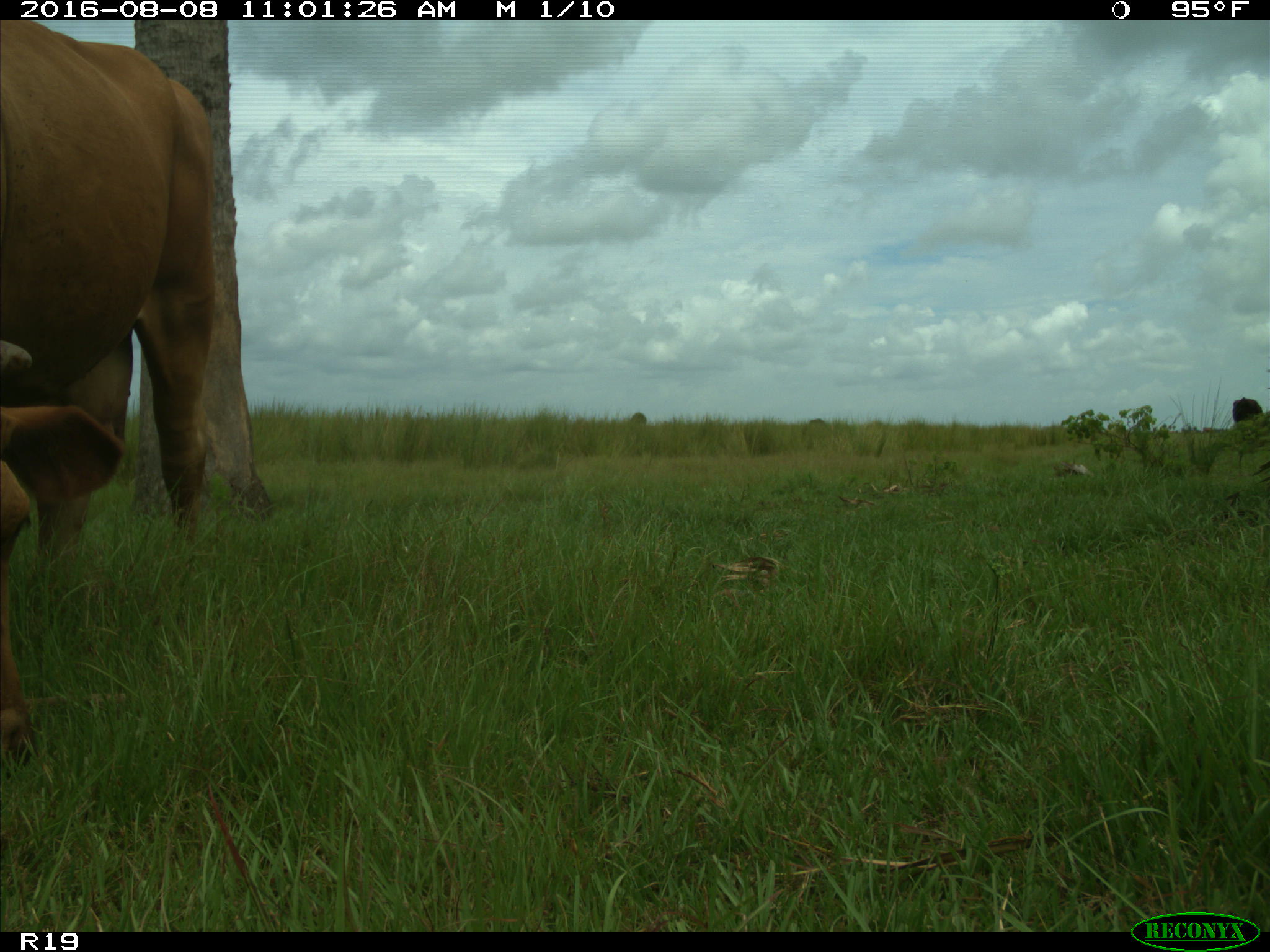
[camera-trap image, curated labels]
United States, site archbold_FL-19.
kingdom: Animalia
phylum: Chordata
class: Mammalia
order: Artiodactyla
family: Bovidae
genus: Bos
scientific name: Bos taurus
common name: domestic cow